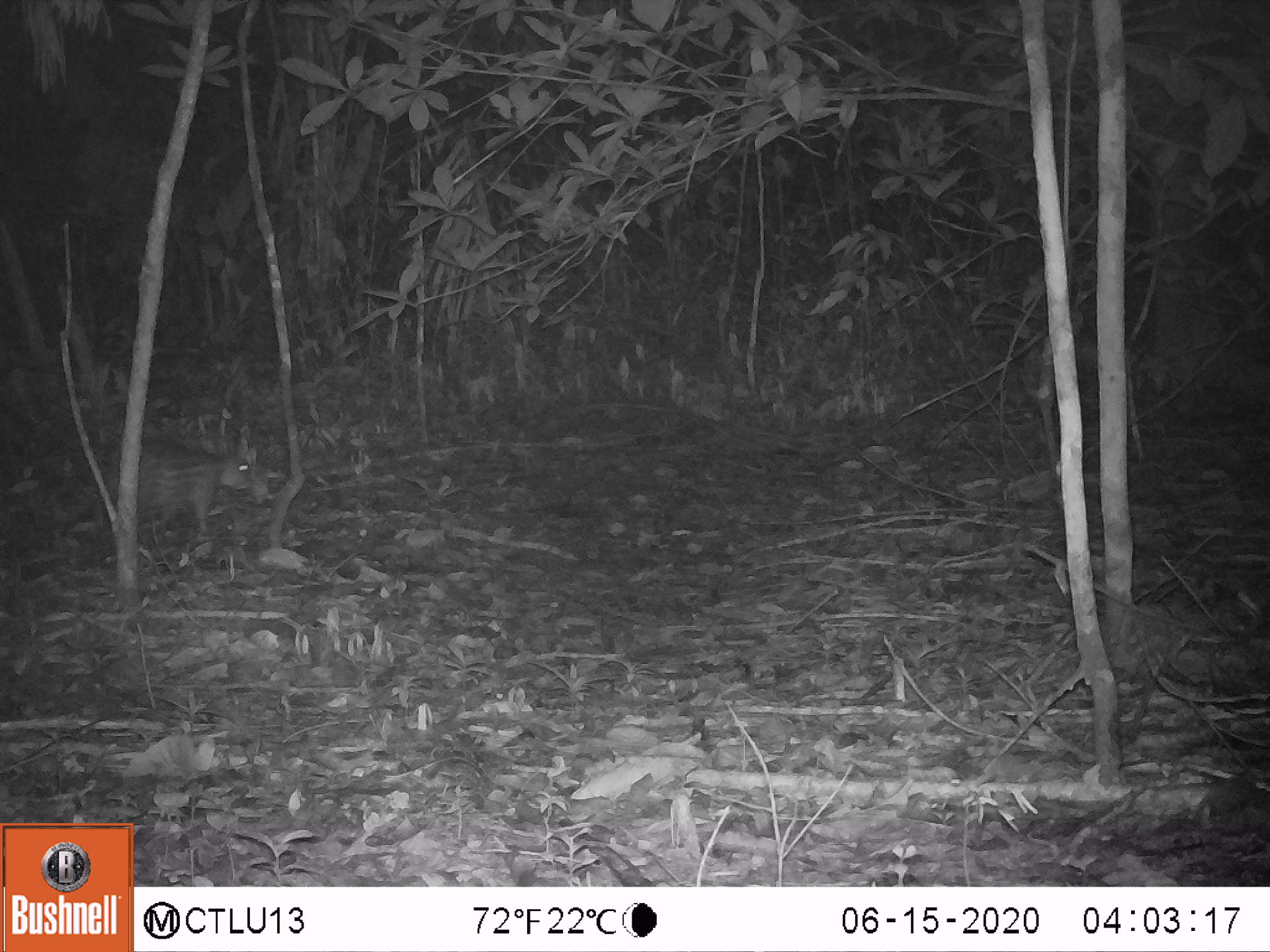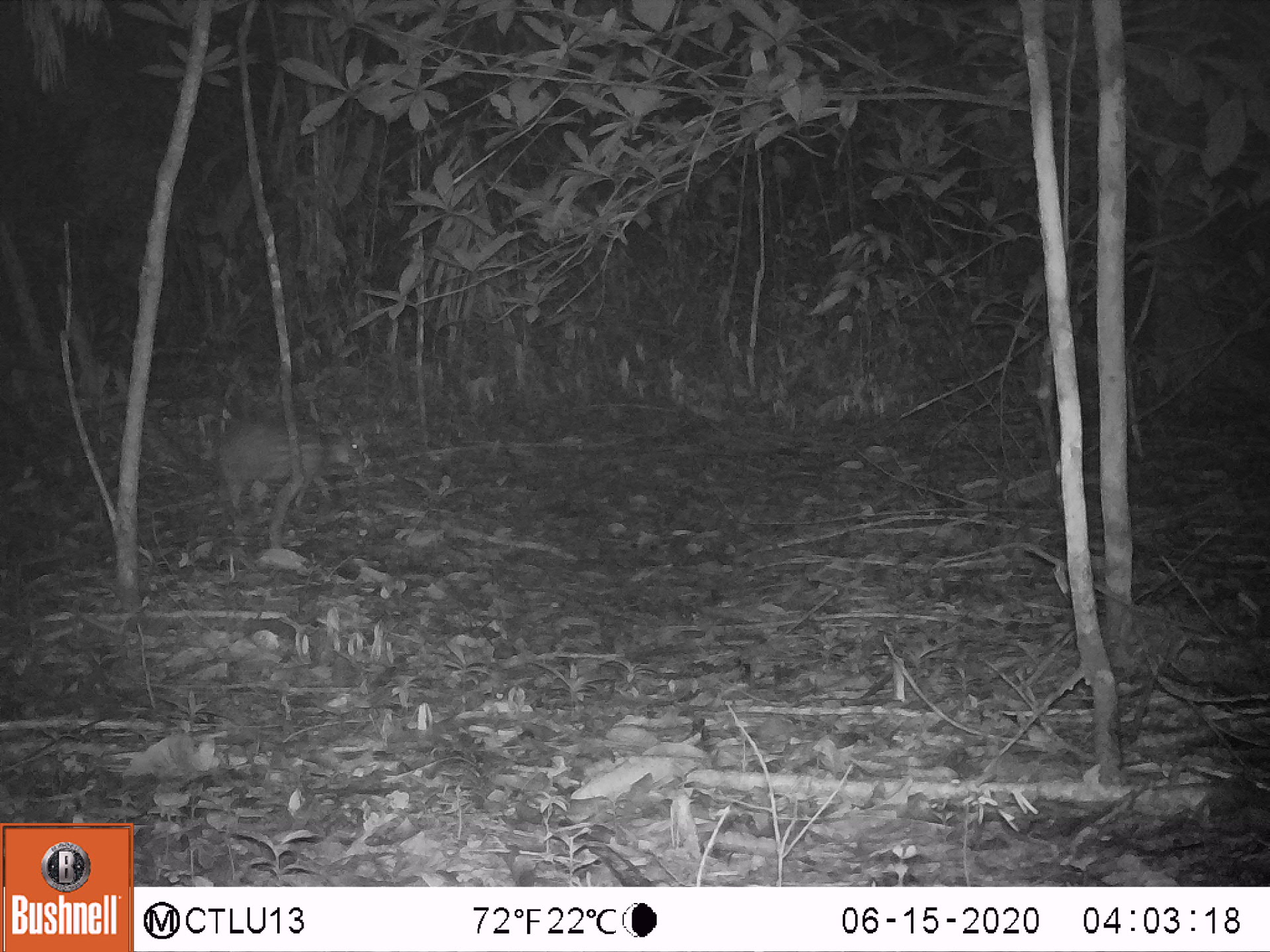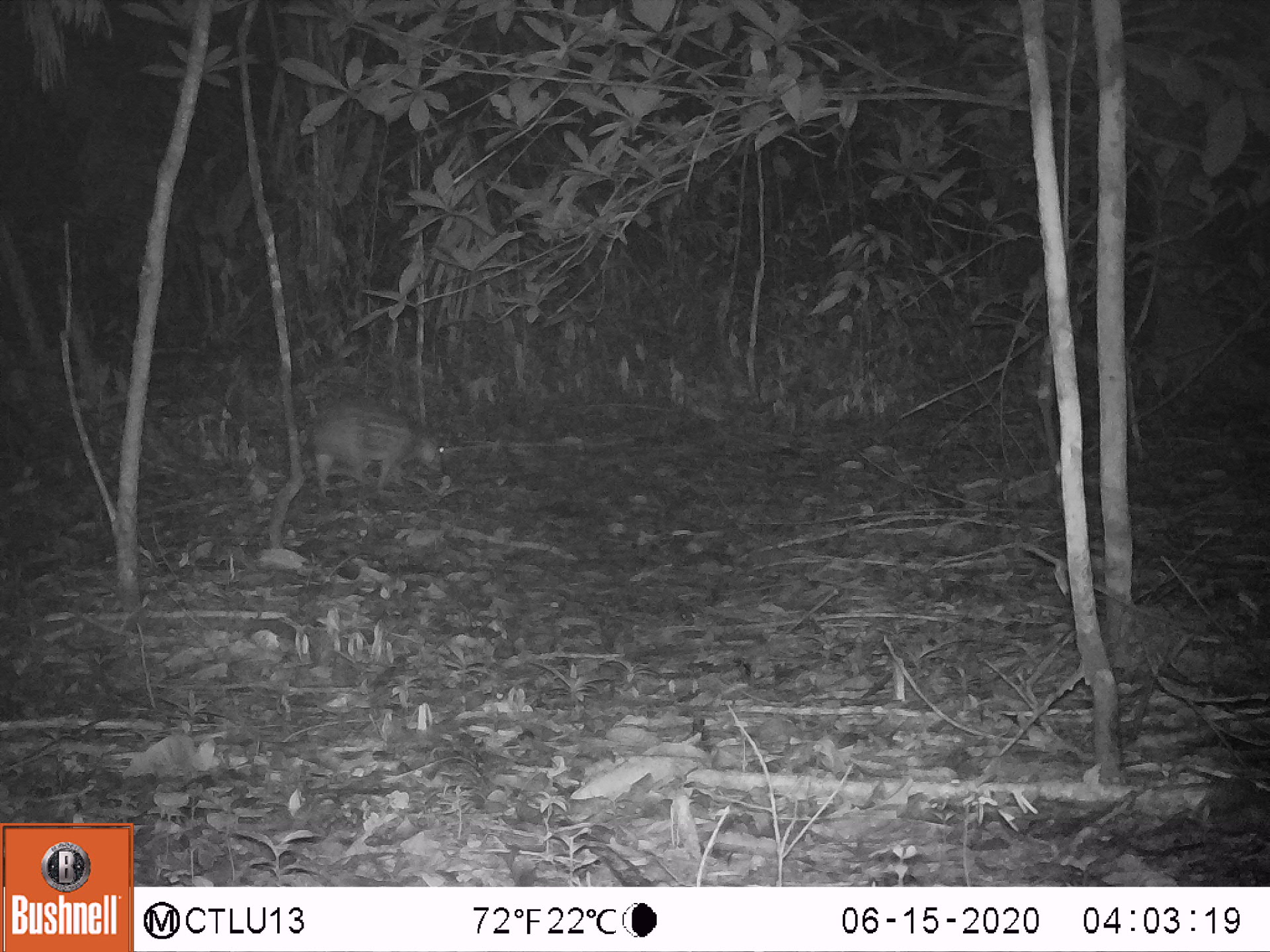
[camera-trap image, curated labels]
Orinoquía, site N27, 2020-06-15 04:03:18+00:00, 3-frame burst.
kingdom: Animalia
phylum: Chordata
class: Mammalia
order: Rodentia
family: Cuniculidae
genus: Cuniculus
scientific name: Cuniculus paca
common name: spotted paca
Spotted paca (Cuniculus paca).